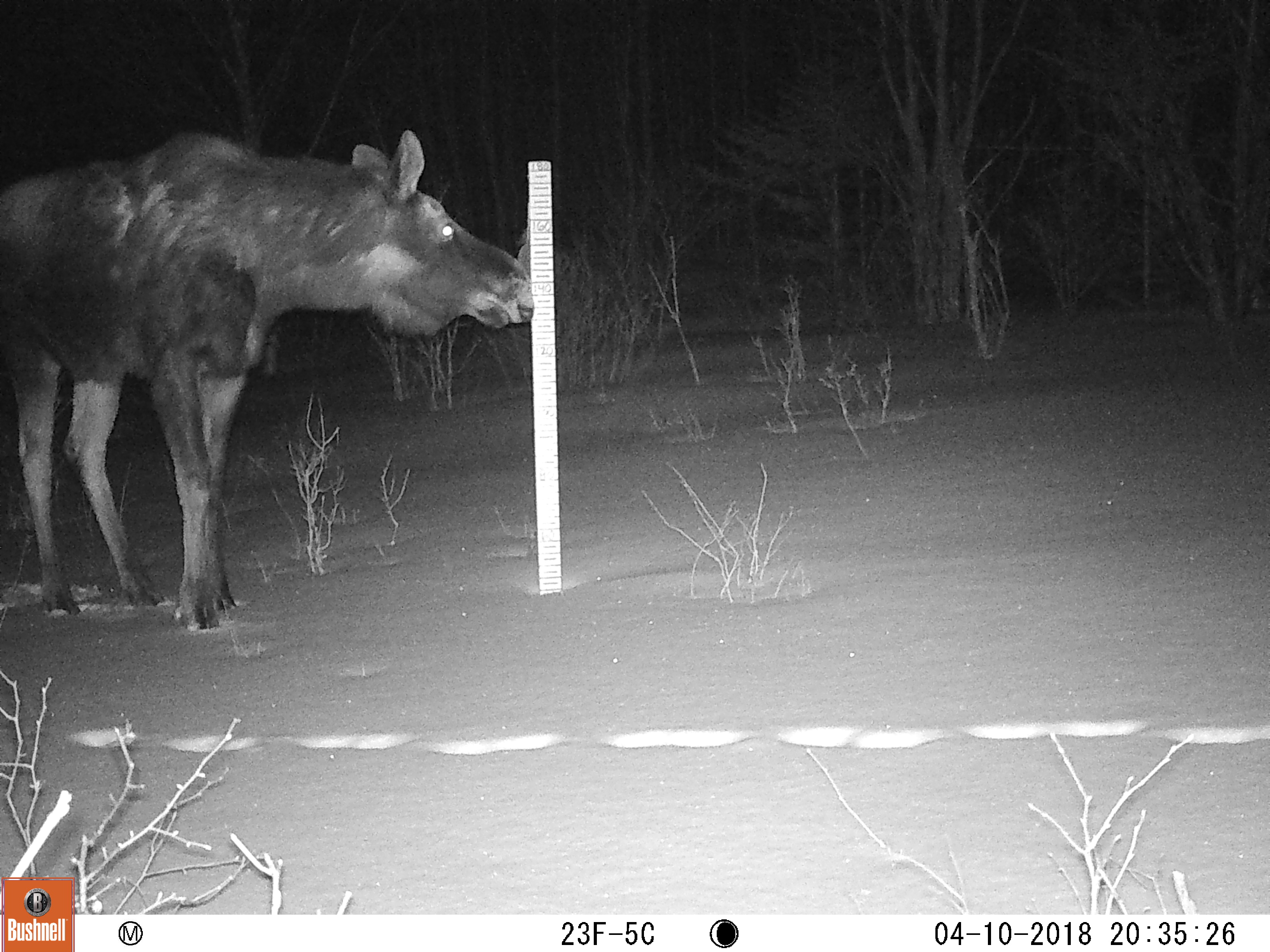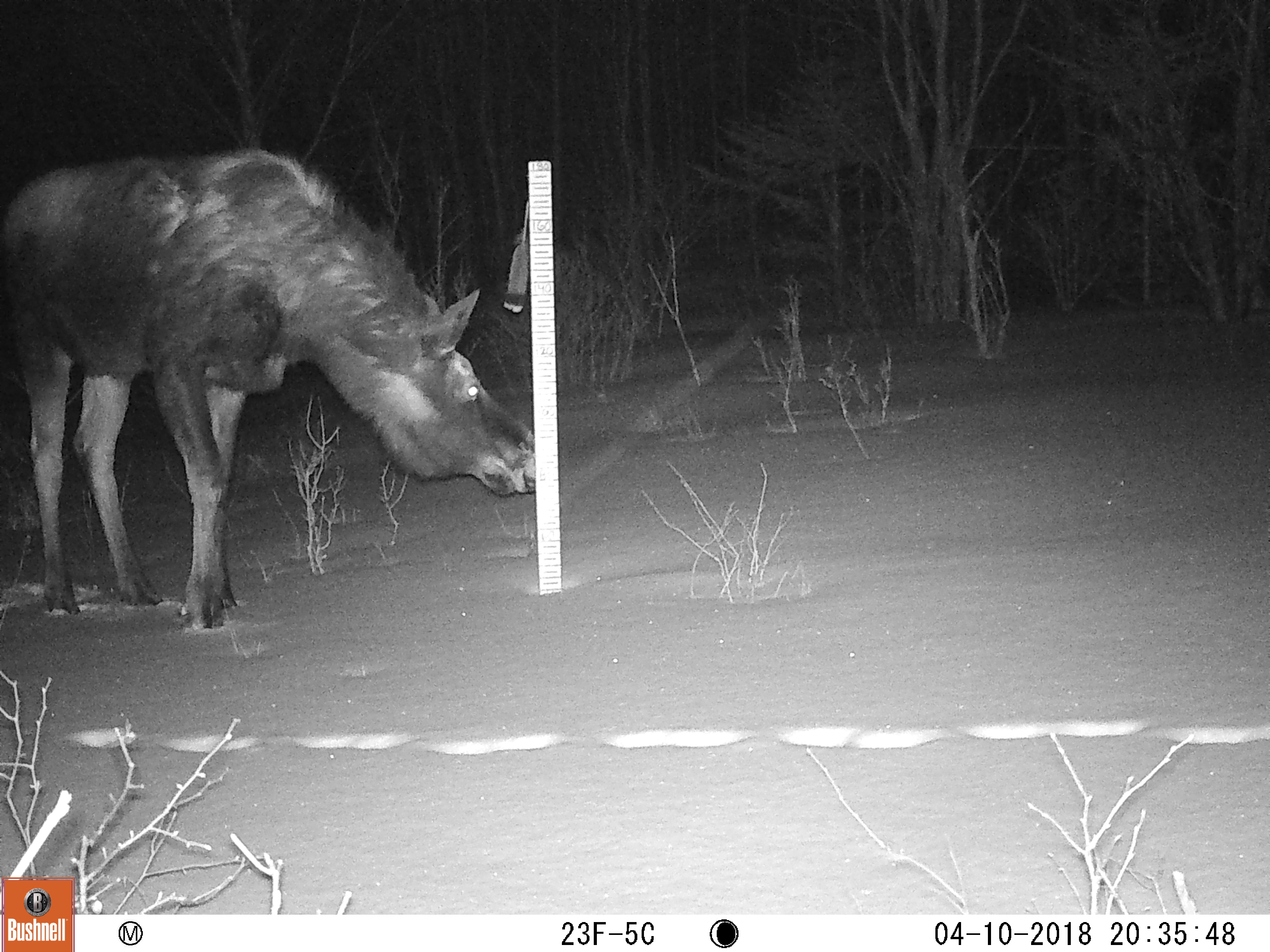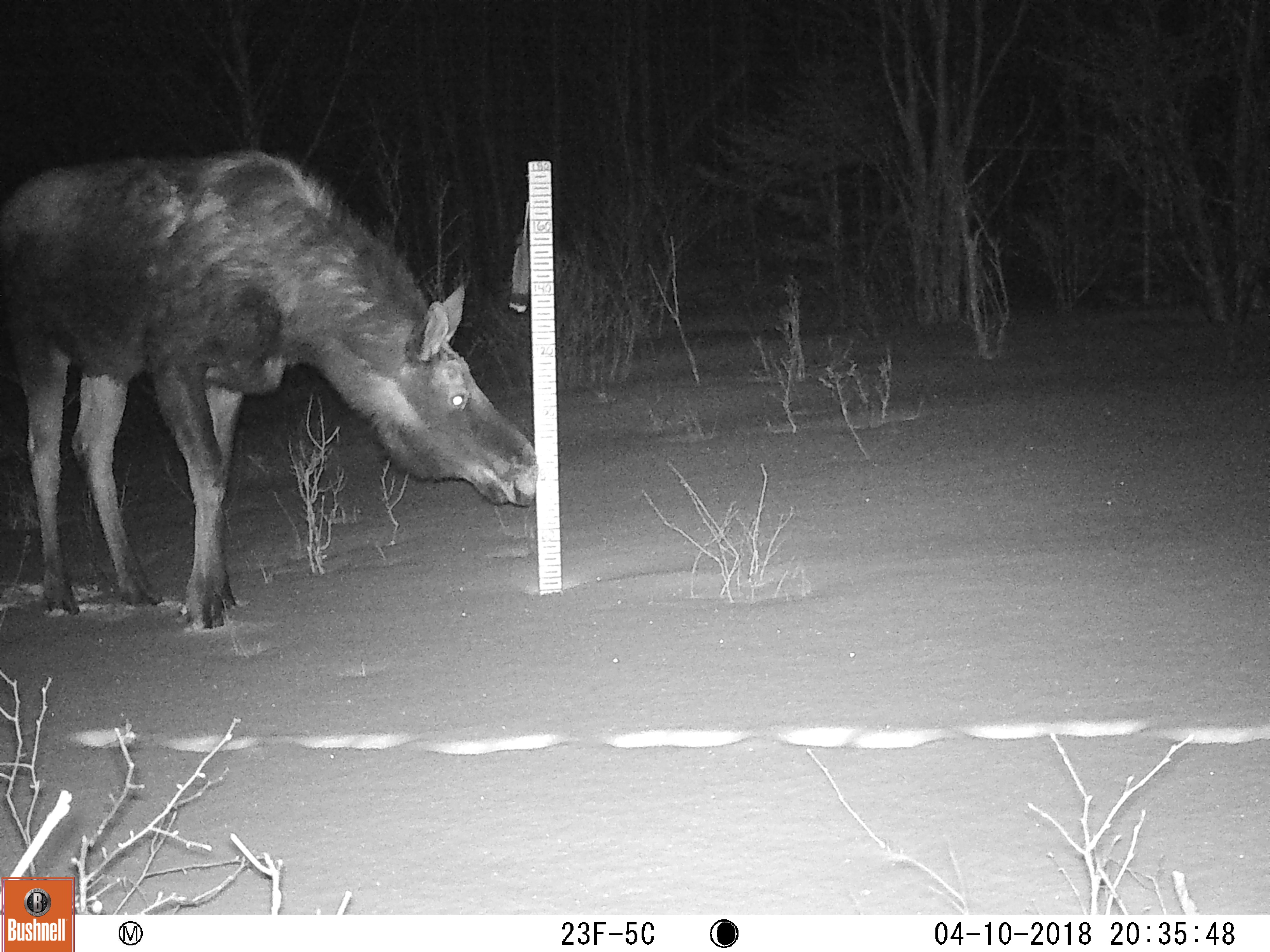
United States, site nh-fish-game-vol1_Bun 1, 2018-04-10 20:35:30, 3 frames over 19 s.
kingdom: Animalia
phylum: Chordata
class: Mammalia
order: Artiodactyla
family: Cervidae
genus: Alces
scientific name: Alces alces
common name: moose